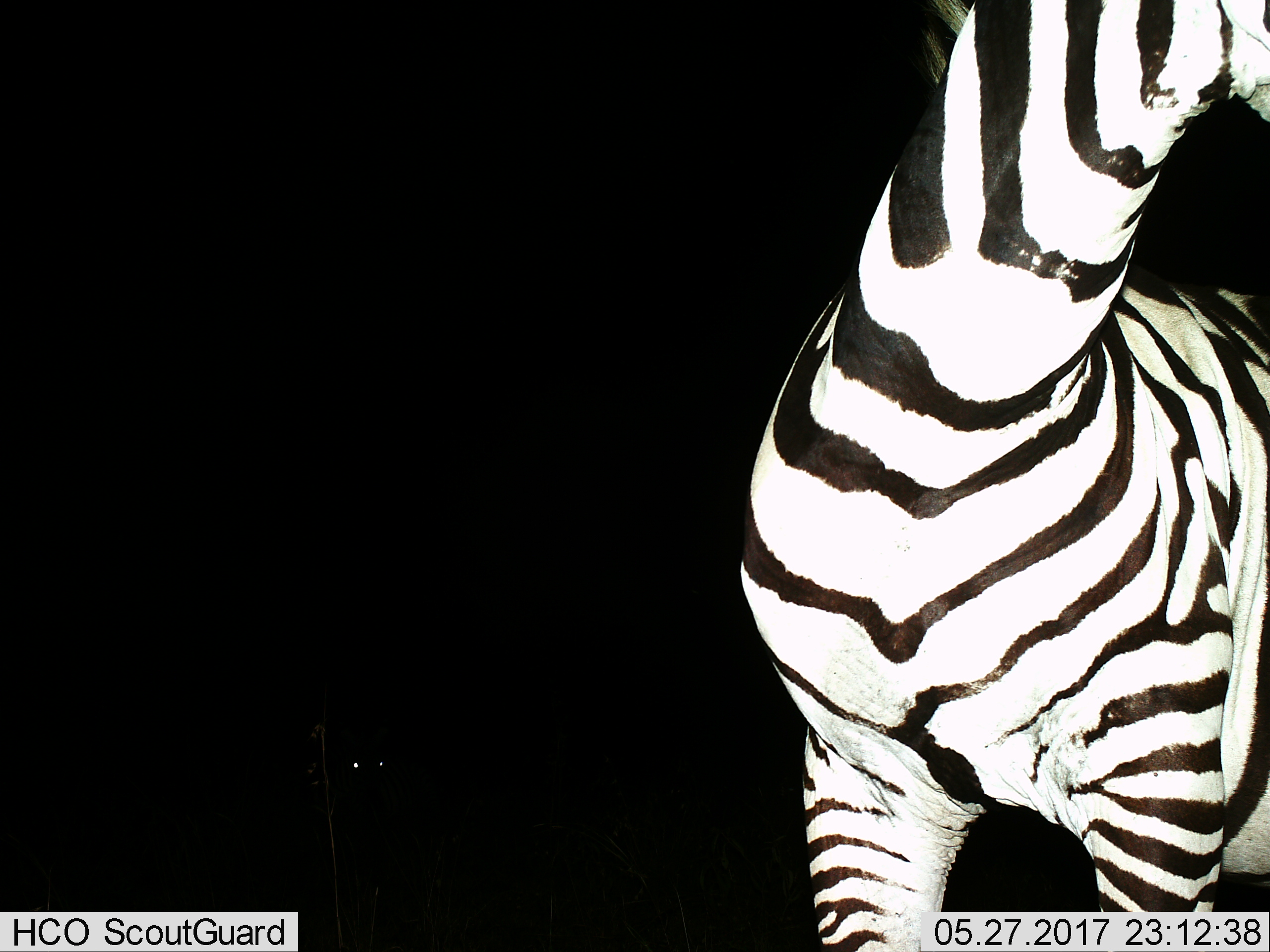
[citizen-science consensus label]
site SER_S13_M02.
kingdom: Animalia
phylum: Chordata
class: Mammalia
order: Perissodactyla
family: Equidae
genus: Equus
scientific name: Equus quagga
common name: plains zebra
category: zebraplains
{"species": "zebraplains (plains zebra) (Equus quagga)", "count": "1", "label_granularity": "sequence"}